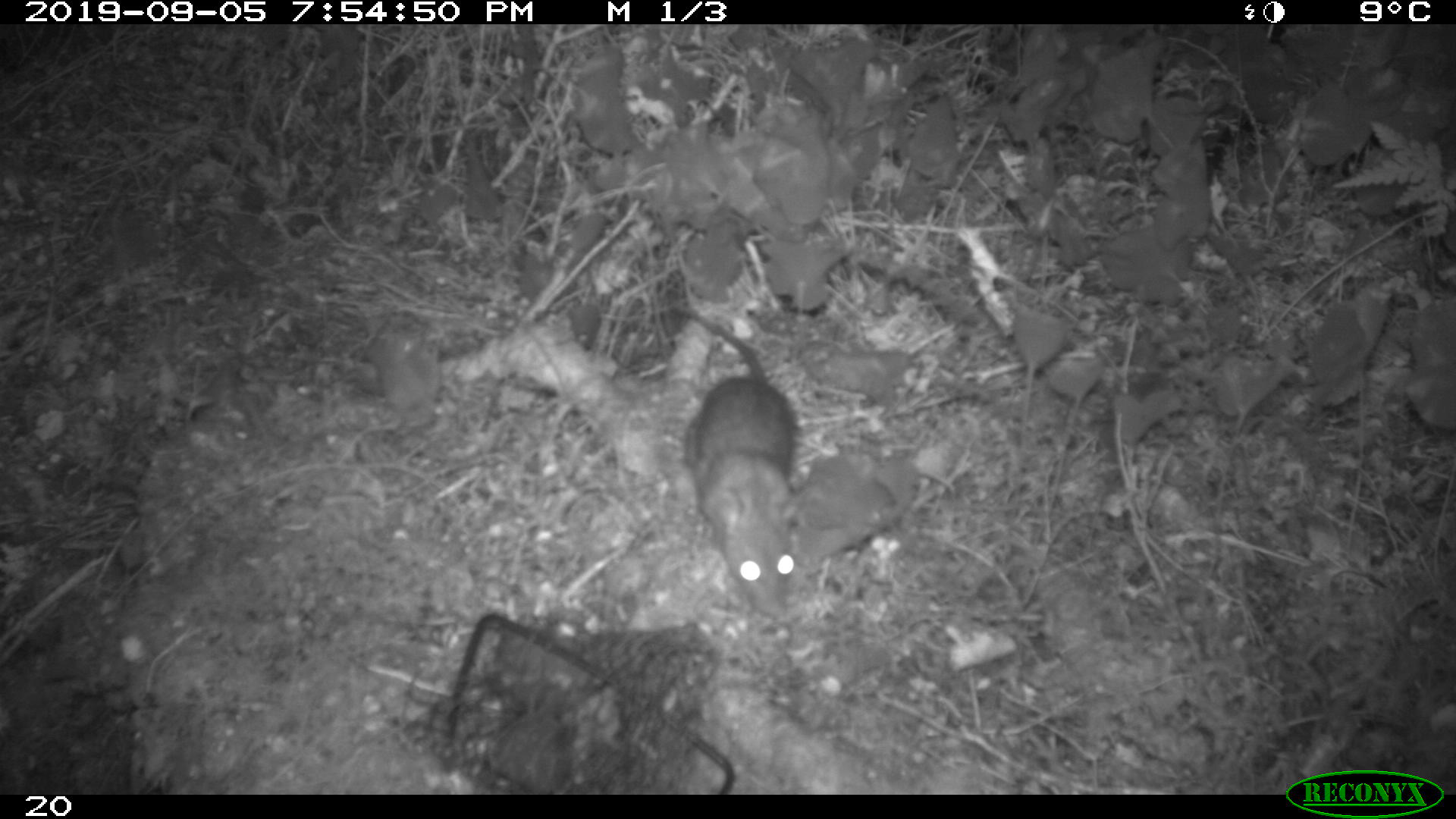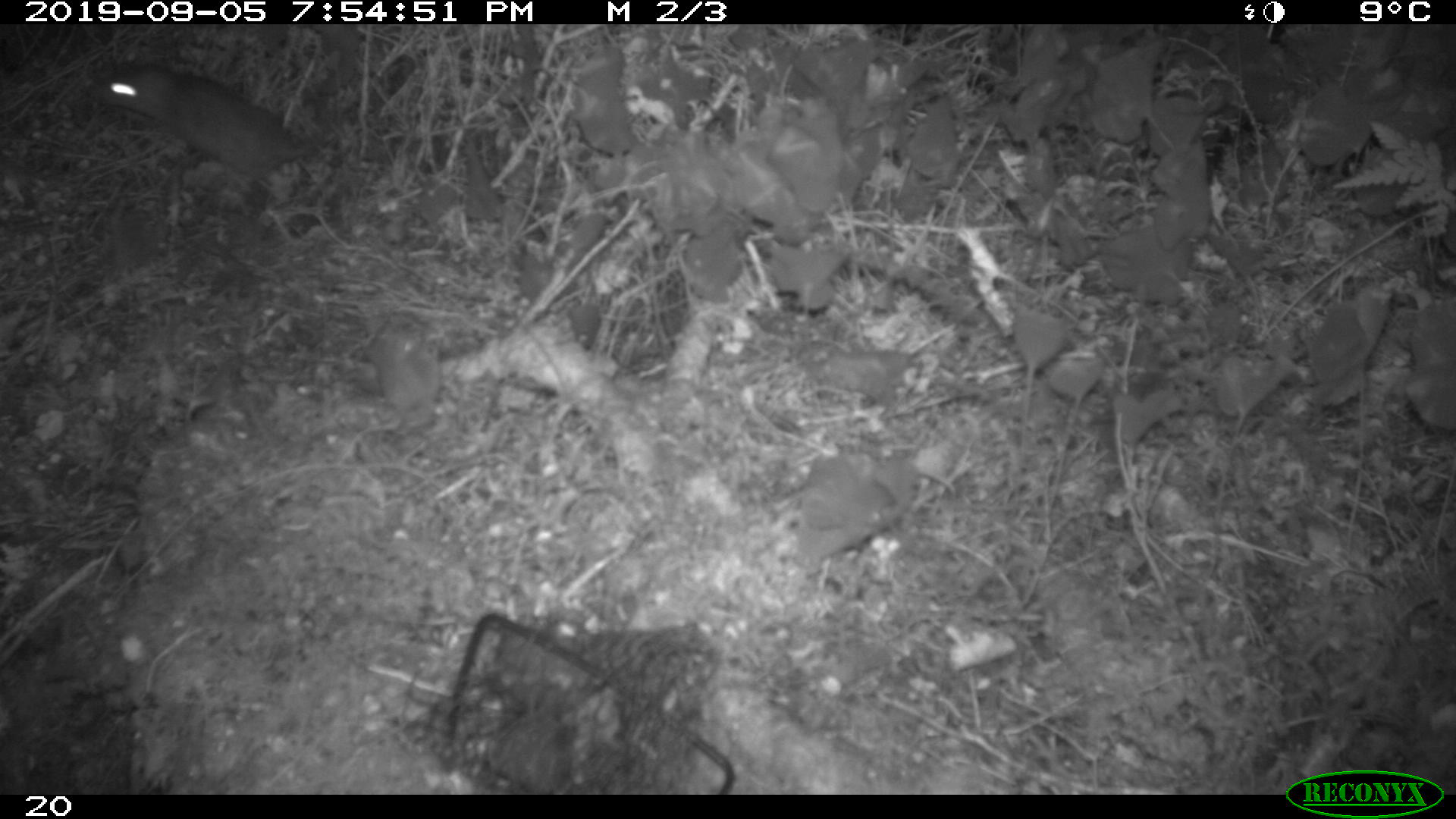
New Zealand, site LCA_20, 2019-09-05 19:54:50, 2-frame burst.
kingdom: Animalia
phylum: Chordata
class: Mammalia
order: Rodentia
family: Muridae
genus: Rattus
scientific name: Rattus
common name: rat